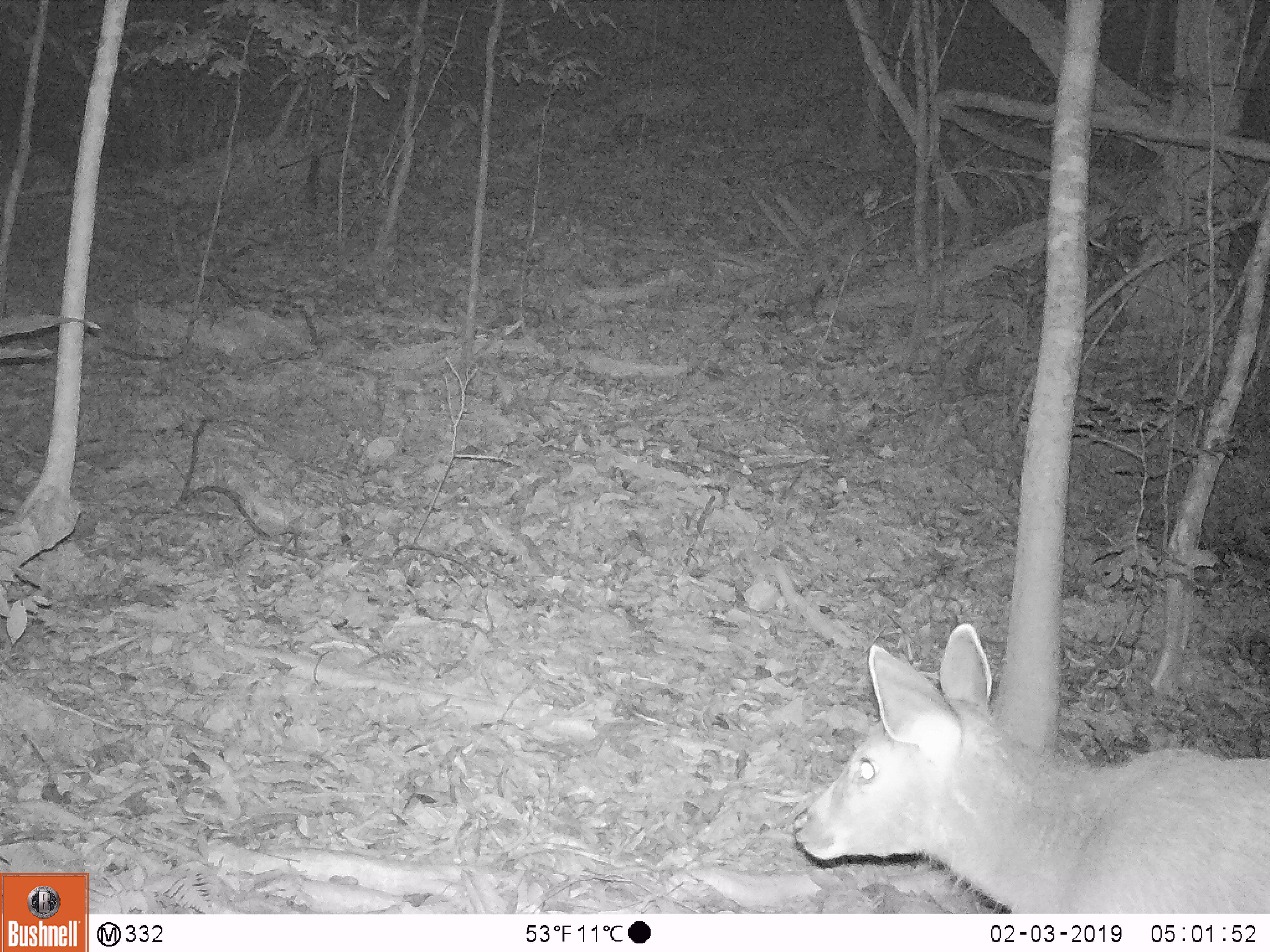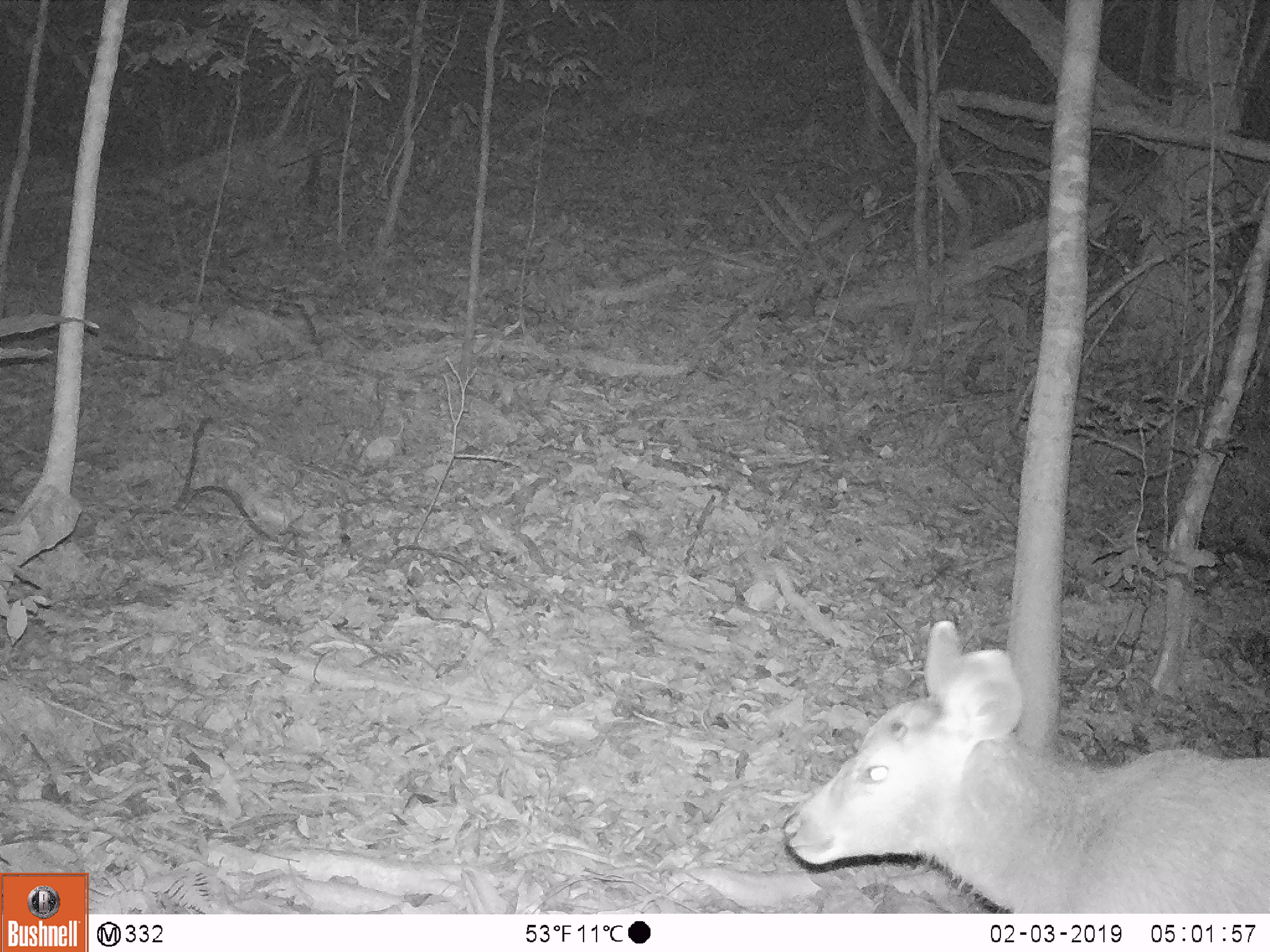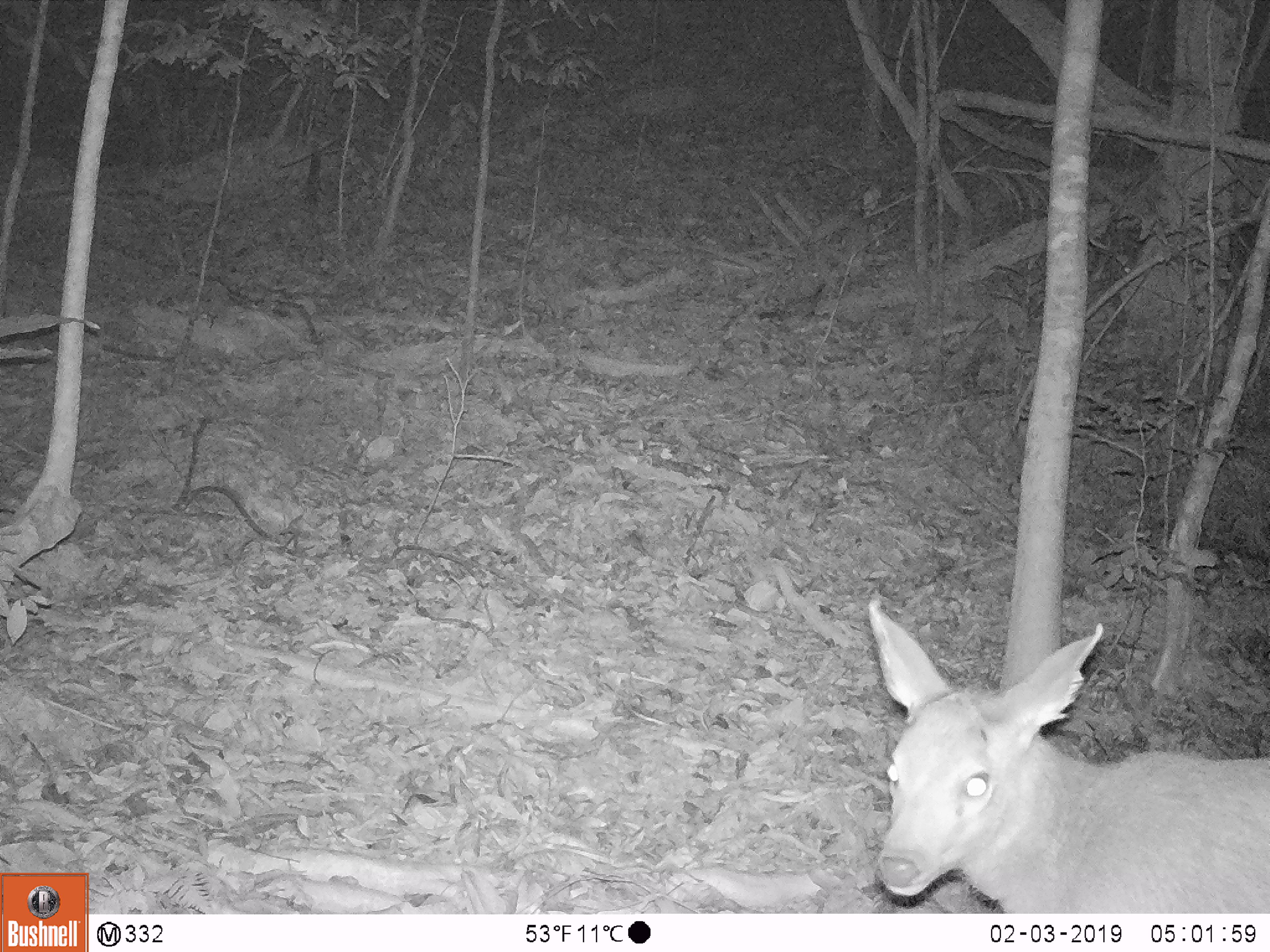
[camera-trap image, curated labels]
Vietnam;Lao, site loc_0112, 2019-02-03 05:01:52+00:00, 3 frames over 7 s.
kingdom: Animalia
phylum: Chordata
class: Mammalia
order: Artiodactyla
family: Cervidae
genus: Rusa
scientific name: Rusa unicolor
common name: sambar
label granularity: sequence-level